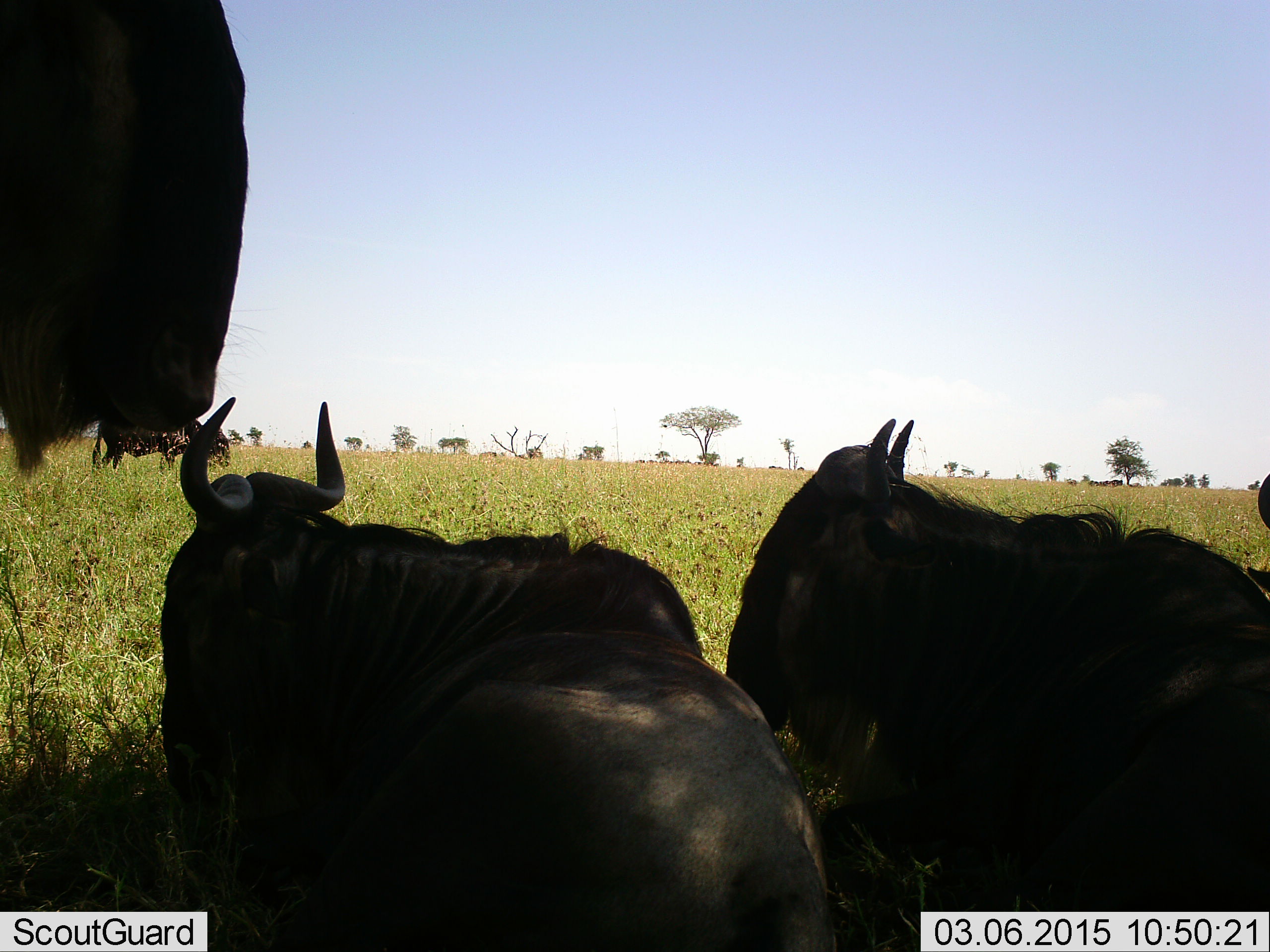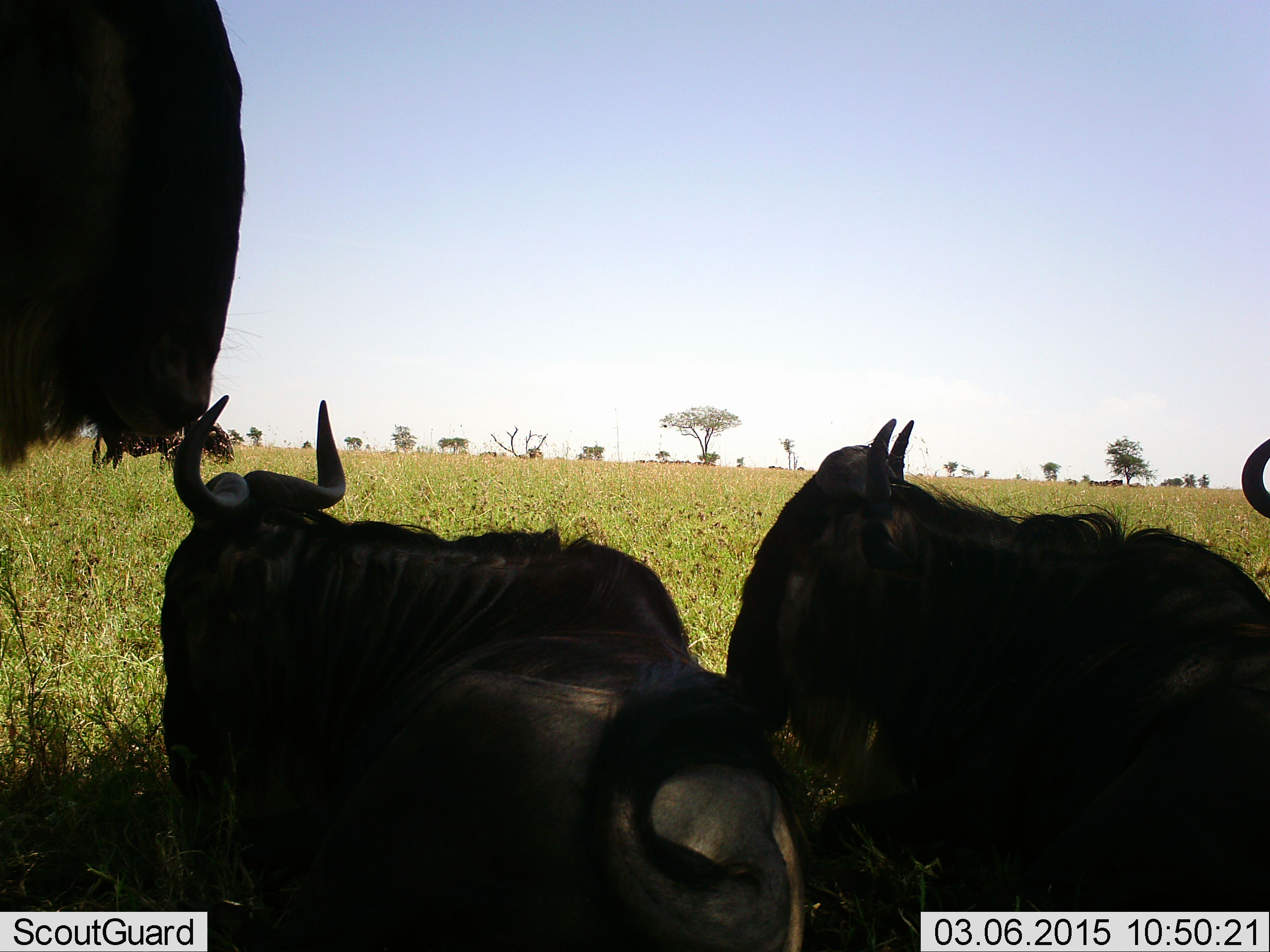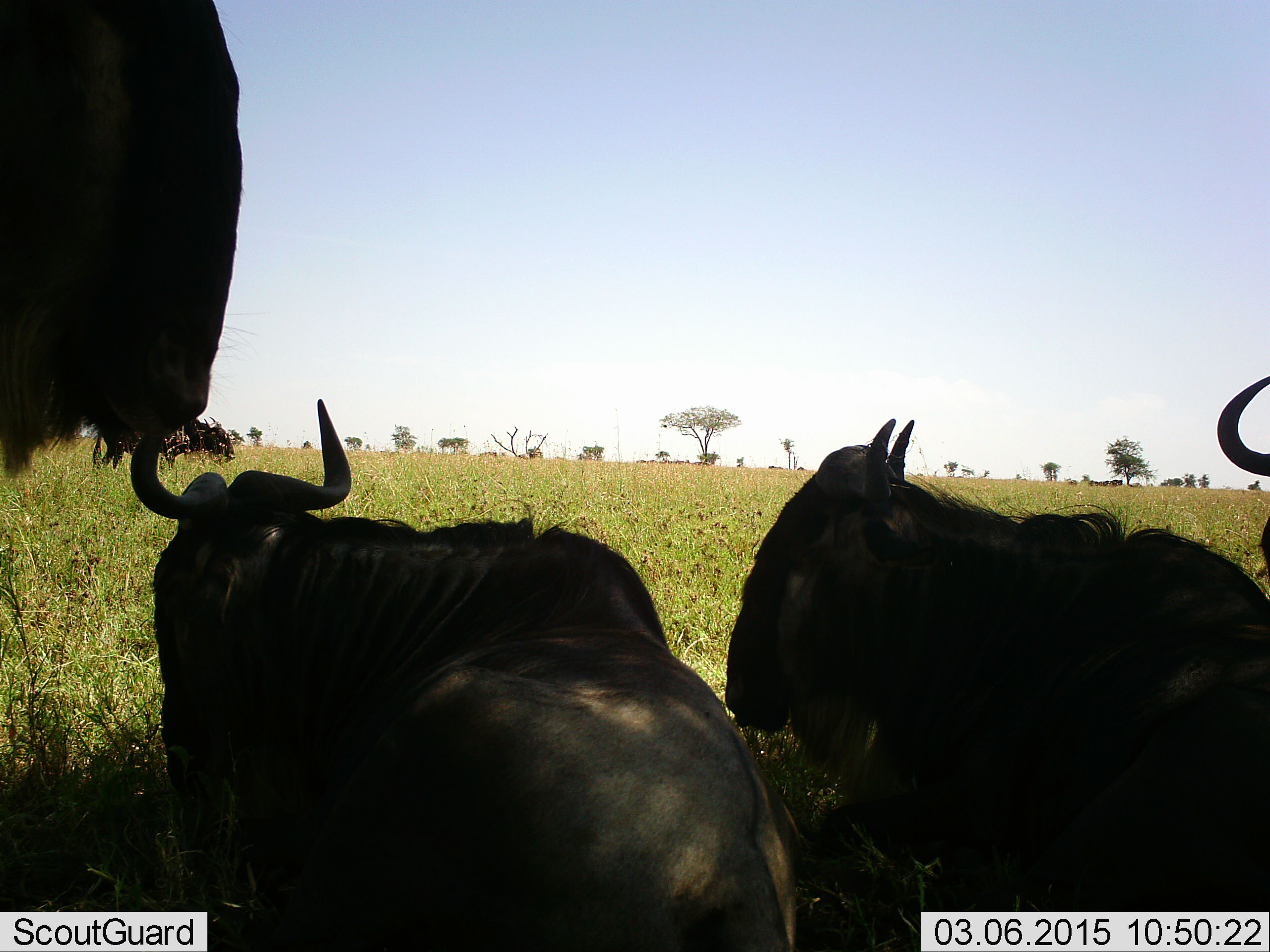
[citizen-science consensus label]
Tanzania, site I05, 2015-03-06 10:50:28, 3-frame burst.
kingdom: Animalia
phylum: Chordata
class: Mammalia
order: Artiodactyla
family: Bovidae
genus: Connochaetes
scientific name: Connochaetes taurinus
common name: blue wildebeest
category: wildebeest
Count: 5.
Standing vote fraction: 100%.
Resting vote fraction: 100%.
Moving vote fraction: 0%.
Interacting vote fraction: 0%.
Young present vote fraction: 0%.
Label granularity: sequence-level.